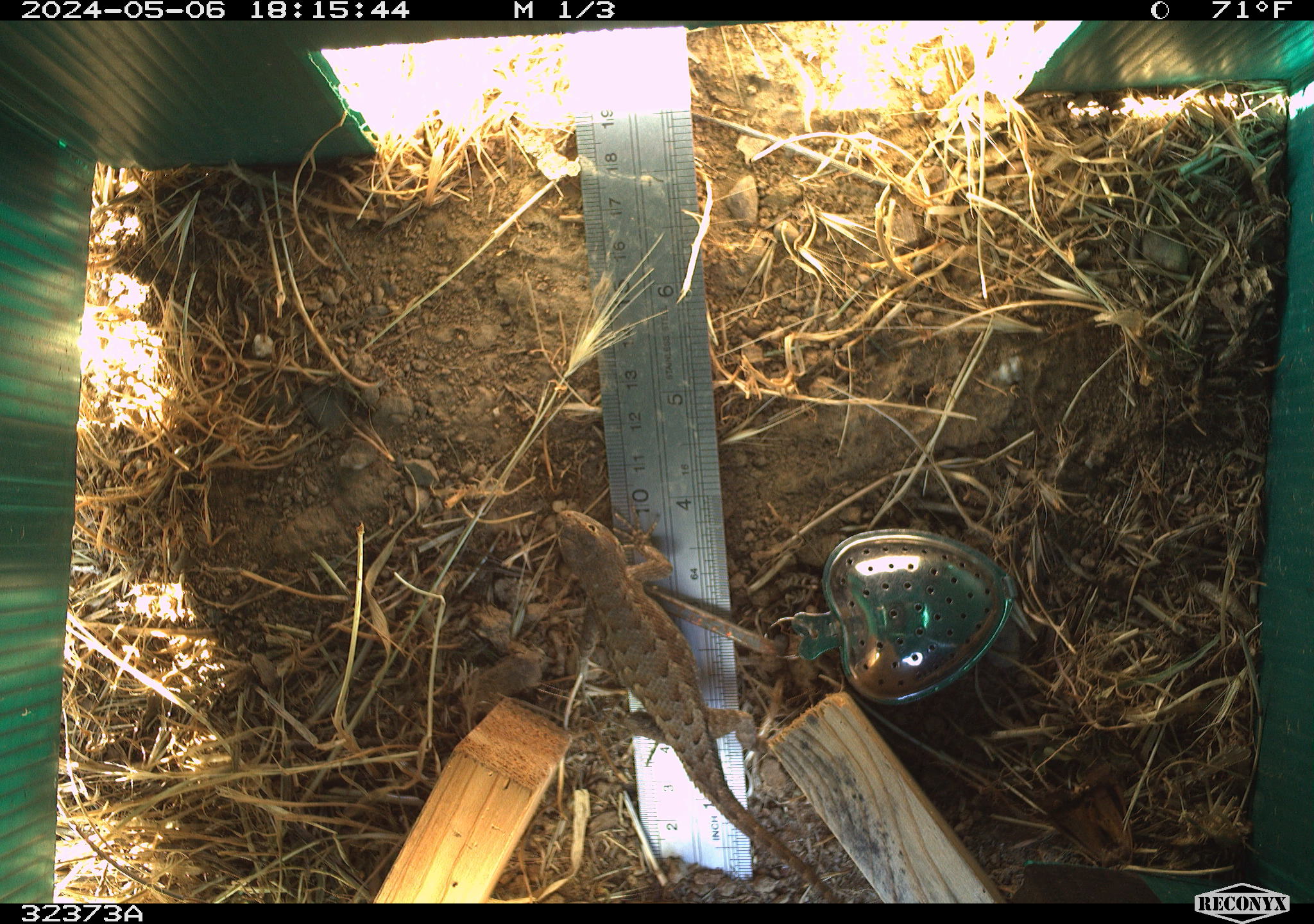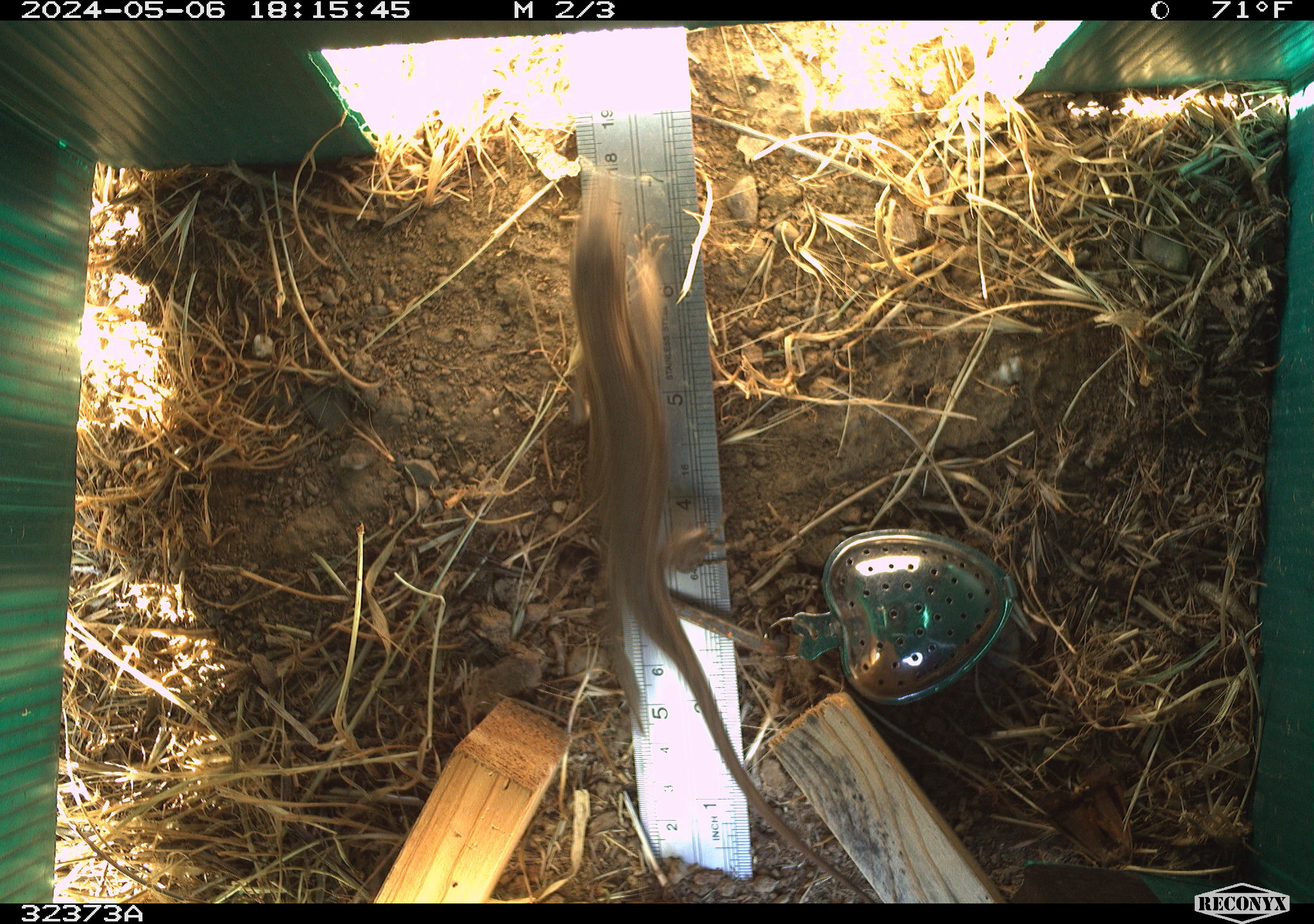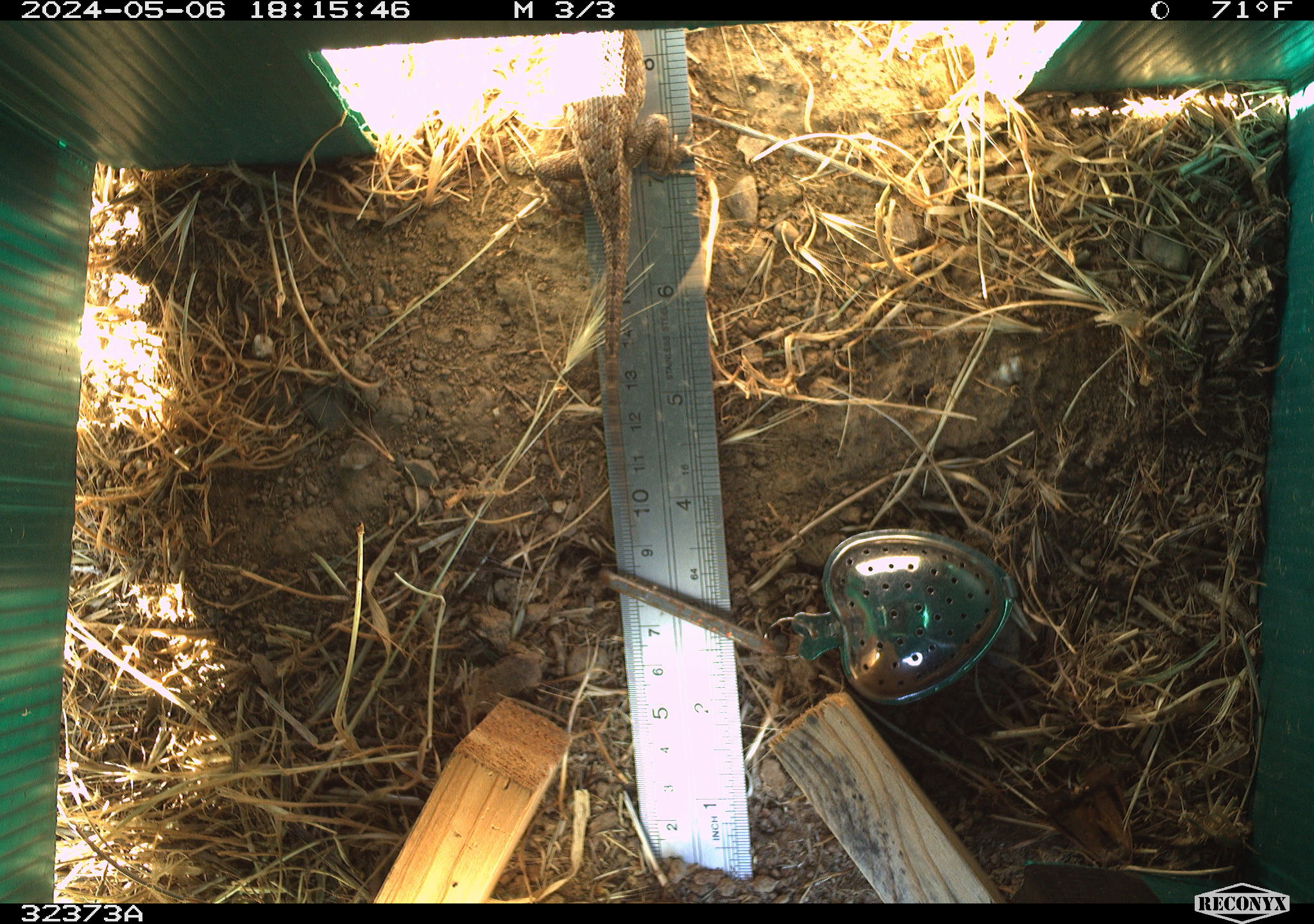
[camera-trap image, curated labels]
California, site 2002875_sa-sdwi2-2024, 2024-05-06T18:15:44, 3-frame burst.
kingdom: Animalia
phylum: Chordata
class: Reptilia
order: Squamata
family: Phrynosomatidae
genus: Sceloporus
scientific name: Sceloporus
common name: spiny lizards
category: sceloporus species